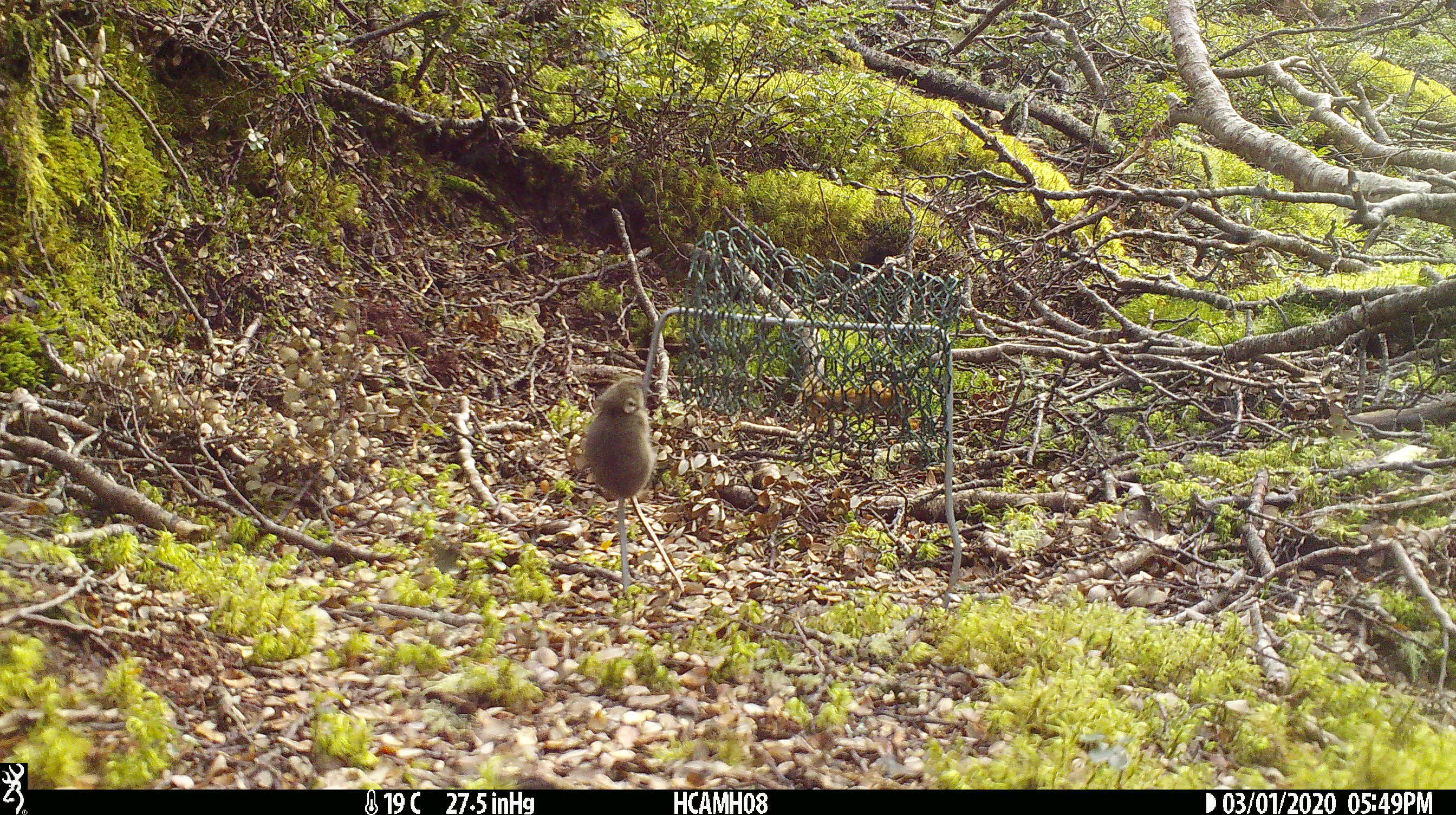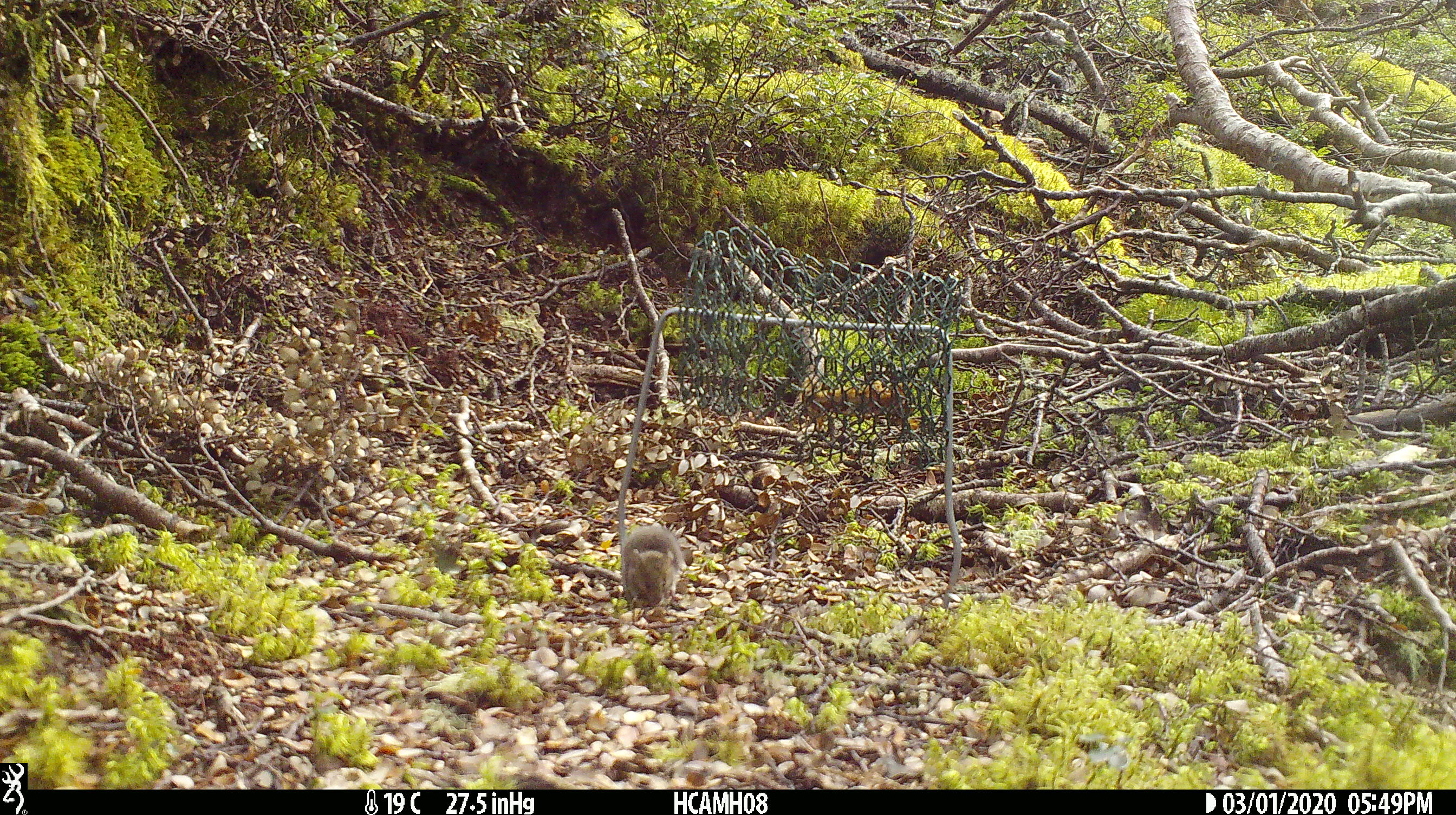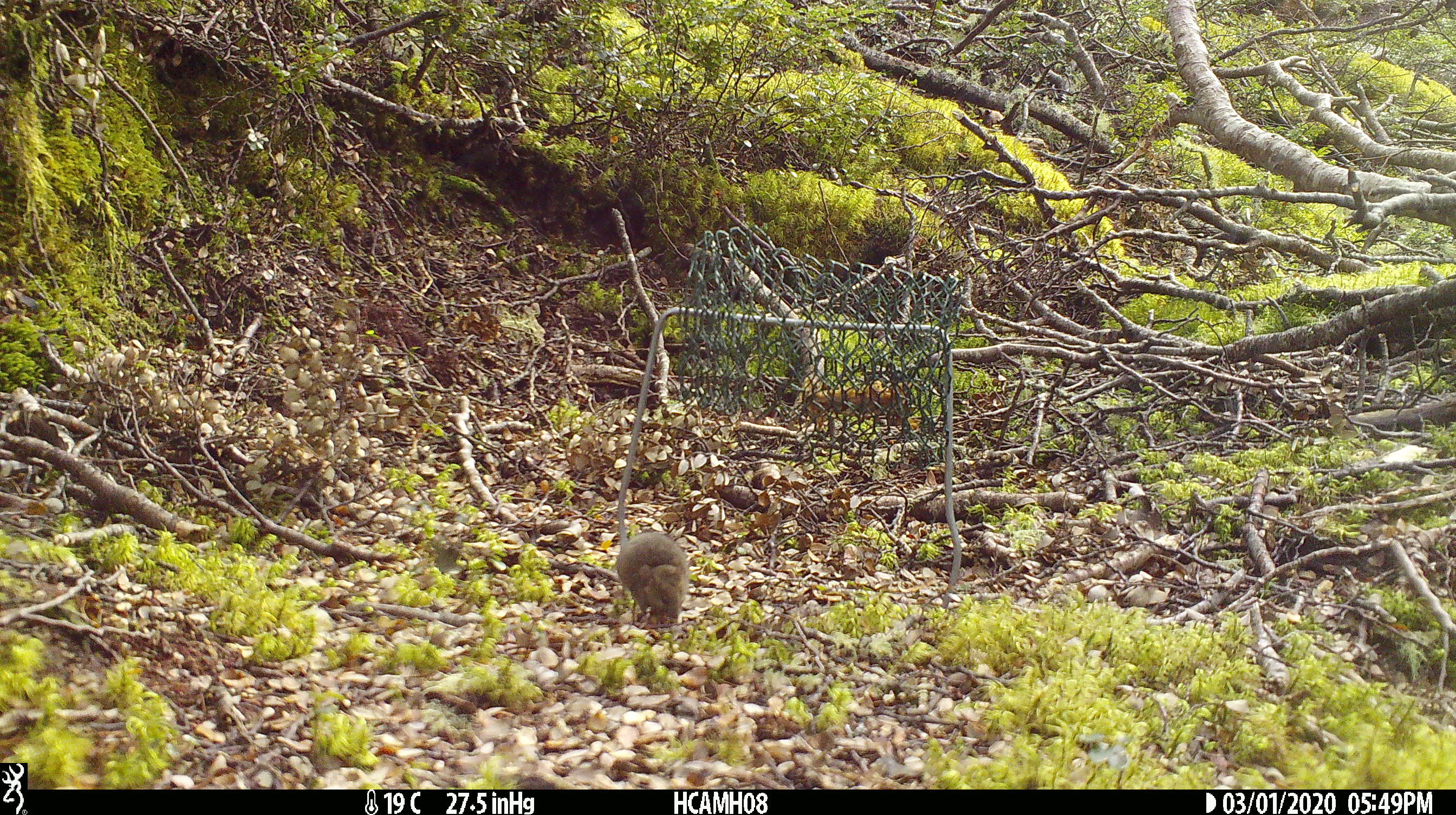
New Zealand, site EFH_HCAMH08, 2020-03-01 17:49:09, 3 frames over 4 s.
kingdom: Animalia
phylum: Chordata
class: Mammalia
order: Rodentia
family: Muridae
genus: Mus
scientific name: Mus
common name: mouse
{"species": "mouse (Mus)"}